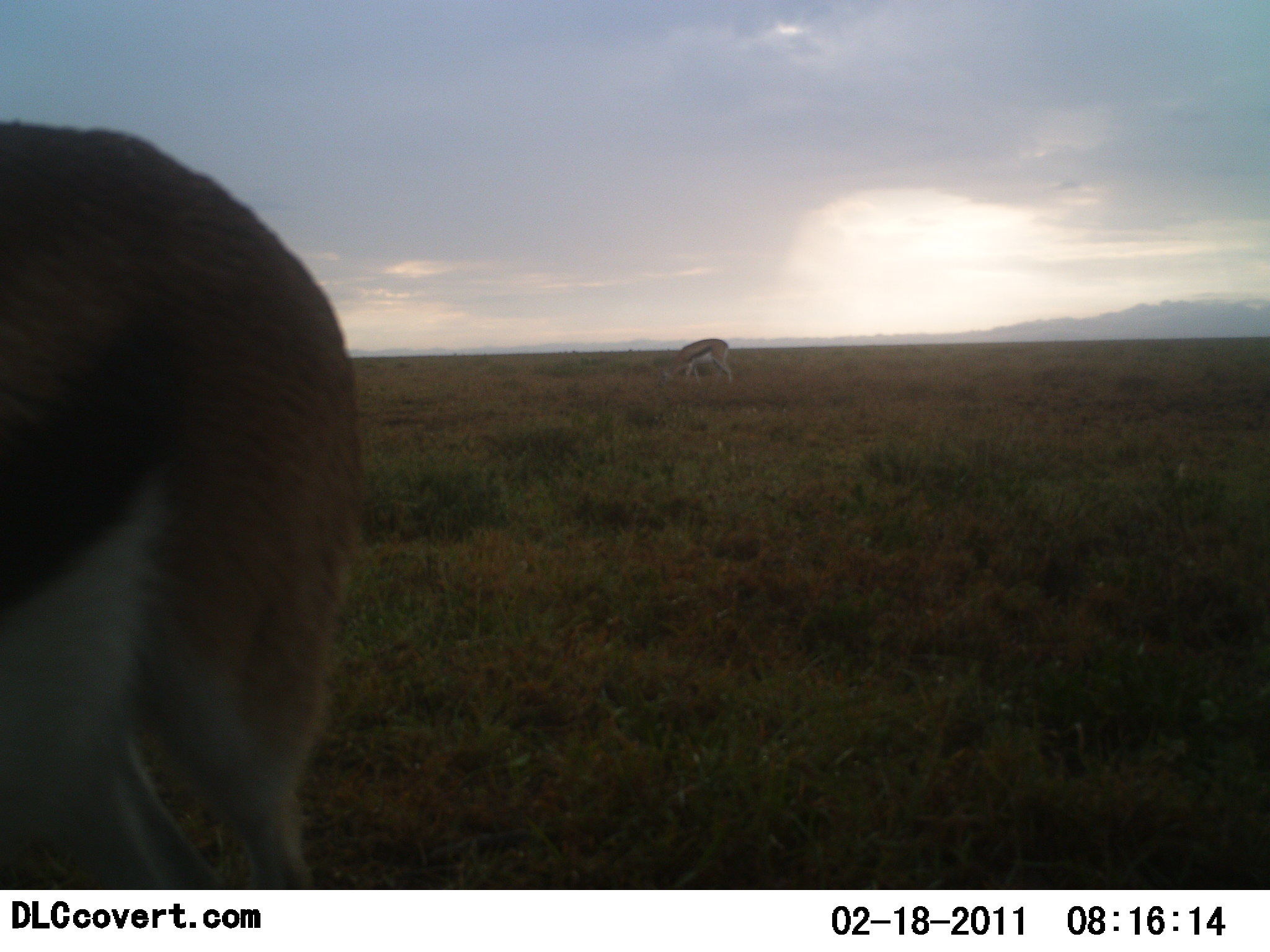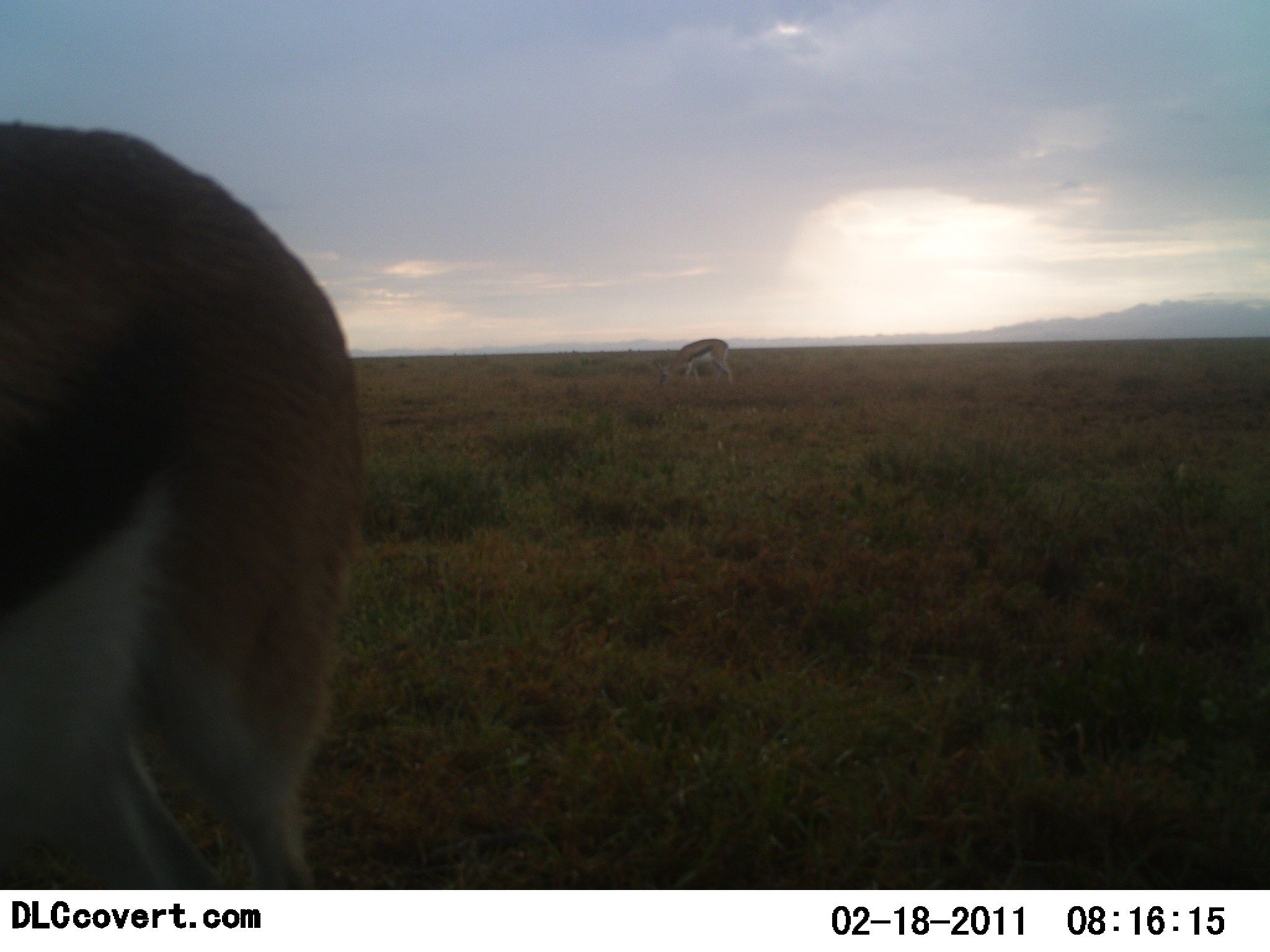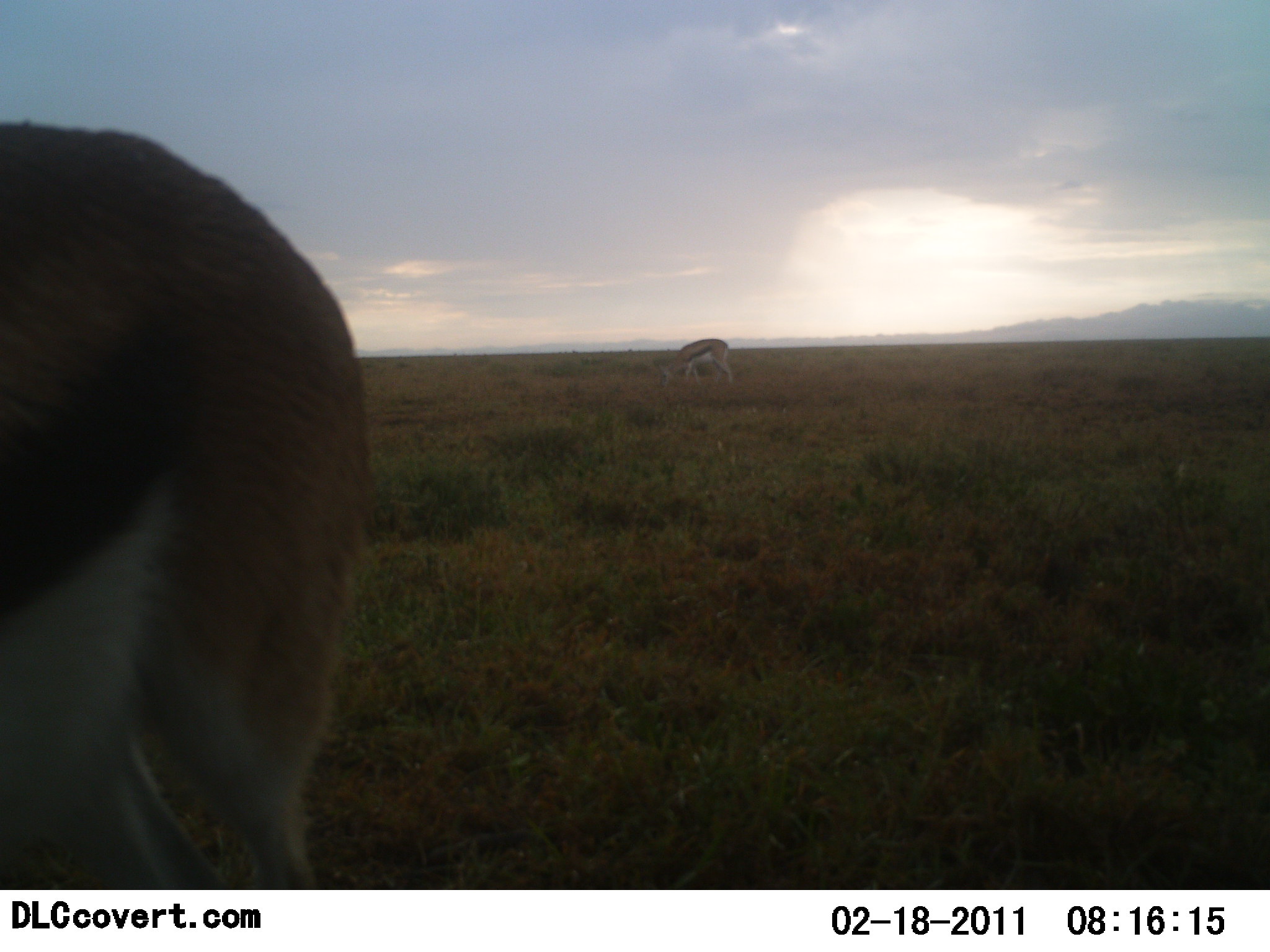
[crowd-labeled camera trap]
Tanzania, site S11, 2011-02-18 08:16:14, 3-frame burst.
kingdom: Animalia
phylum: Chordata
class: Mammalia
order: Artiodactyla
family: Bovidae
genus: Eudorcas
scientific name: Eudorcas thomsonii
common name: thomson's gazelle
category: gazellethomsons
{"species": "gazellethomsons (thomson's gazelle) (Eudorcas thomsonii)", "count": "2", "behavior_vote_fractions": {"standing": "40%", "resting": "7%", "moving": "0%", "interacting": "0%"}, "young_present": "0%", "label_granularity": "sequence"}